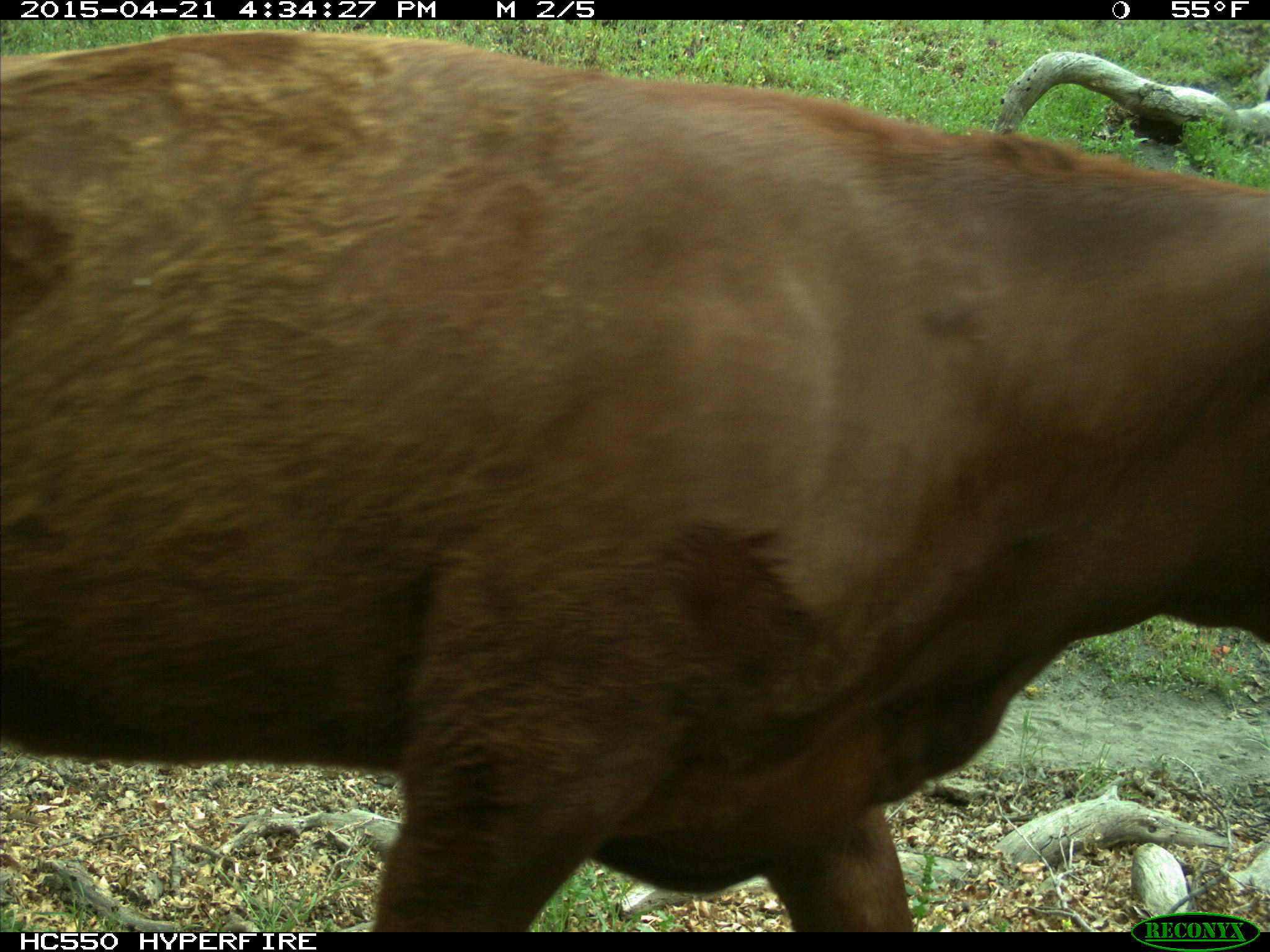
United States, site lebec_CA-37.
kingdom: Animalia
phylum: Chordata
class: Mammalia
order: Artiodactyla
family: Bovidae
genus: Bos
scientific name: Bos taurus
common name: domestic cow